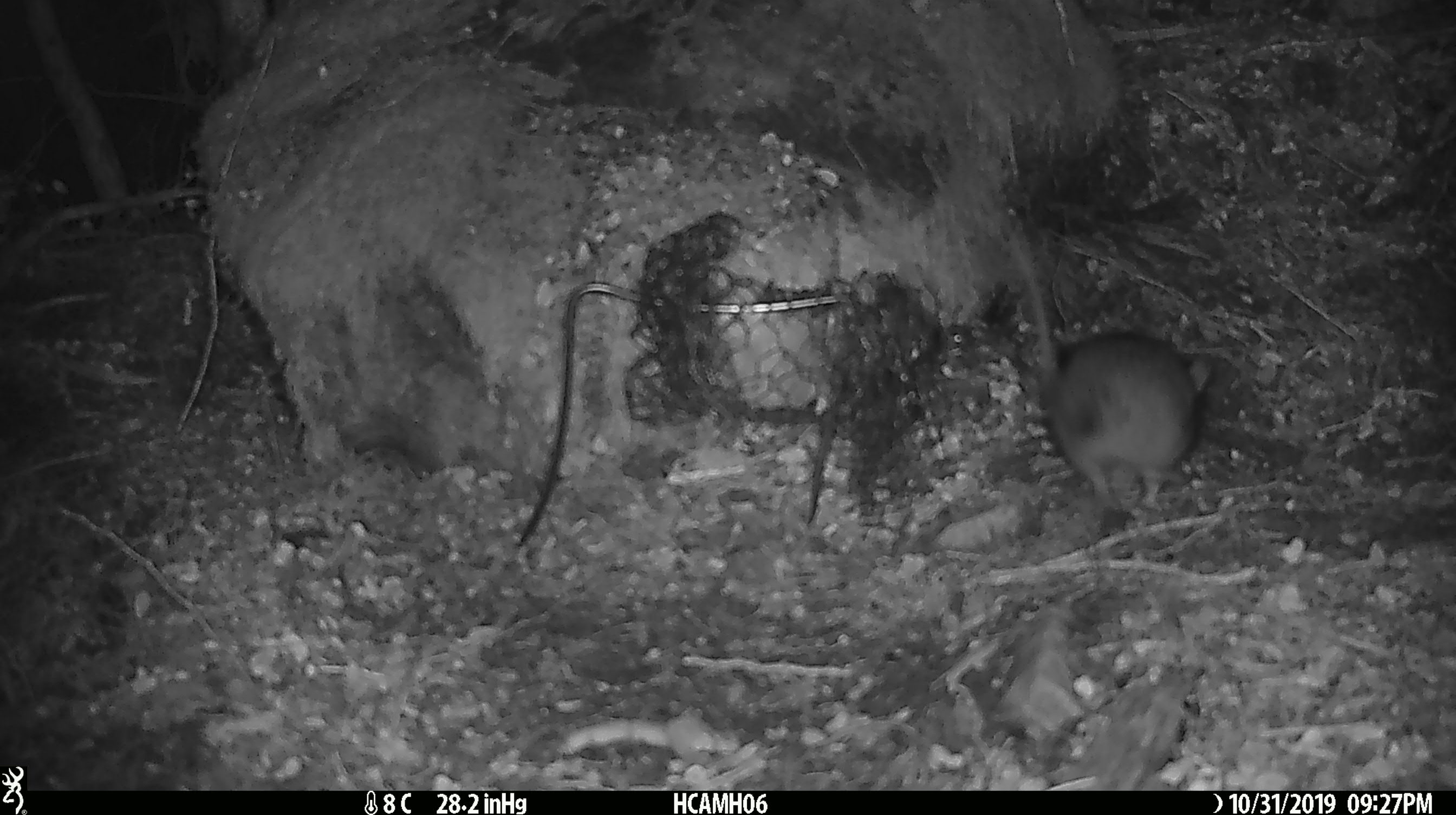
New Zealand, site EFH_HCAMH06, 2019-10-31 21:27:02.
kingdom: Animalia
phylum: Chordata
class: Mammalia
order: Rodentia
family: Muridae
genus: Rattus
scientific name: Rattus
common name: rat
Rat (Rattus).